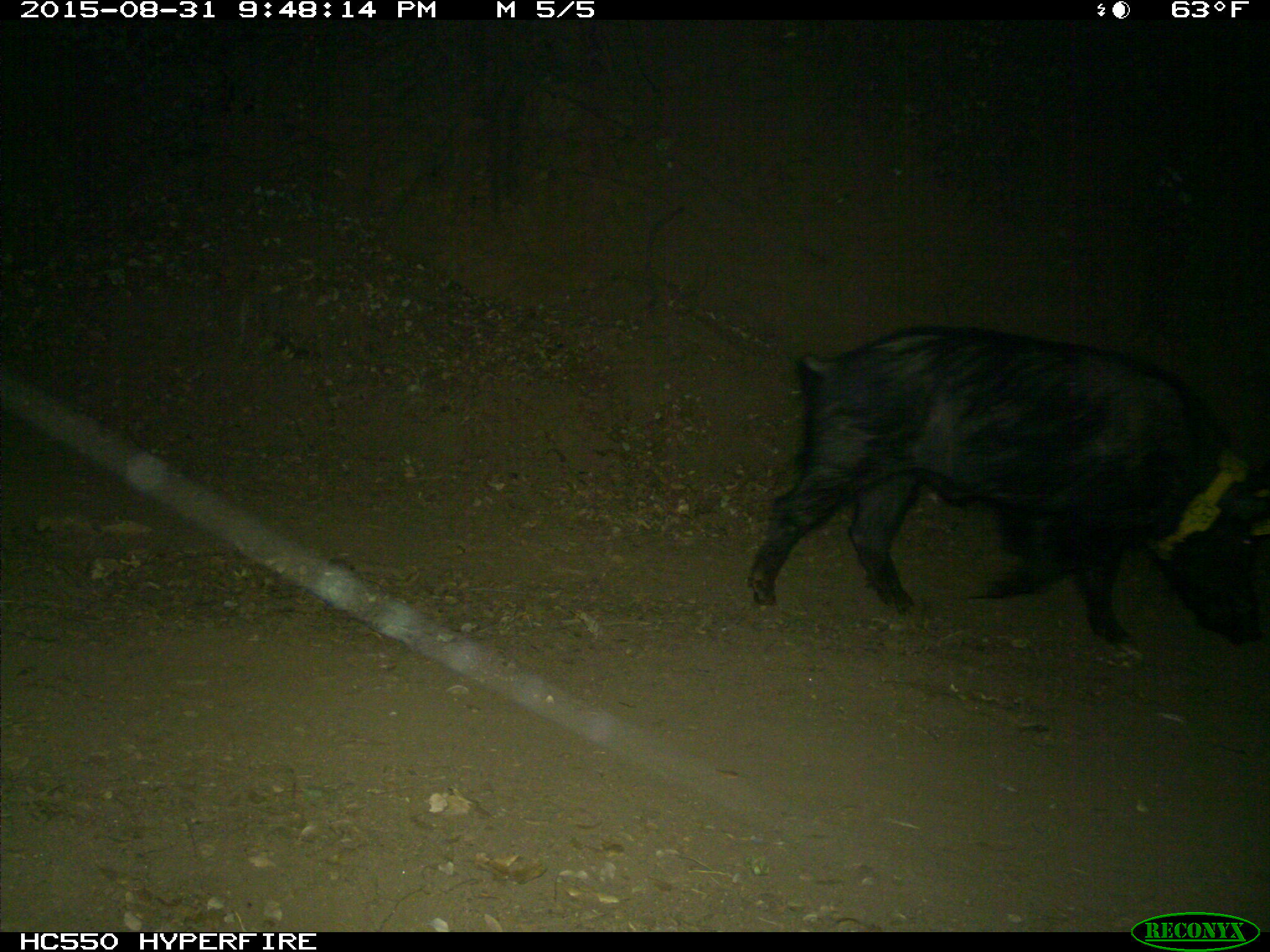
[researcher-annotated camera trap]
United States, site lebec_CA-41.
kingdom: Animalia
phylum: Chordata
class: Mammalia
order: Artiodactyla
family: Suidae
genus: Sus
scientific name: Sus scrofa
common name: wild boar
Sus scrofa (wild boar).